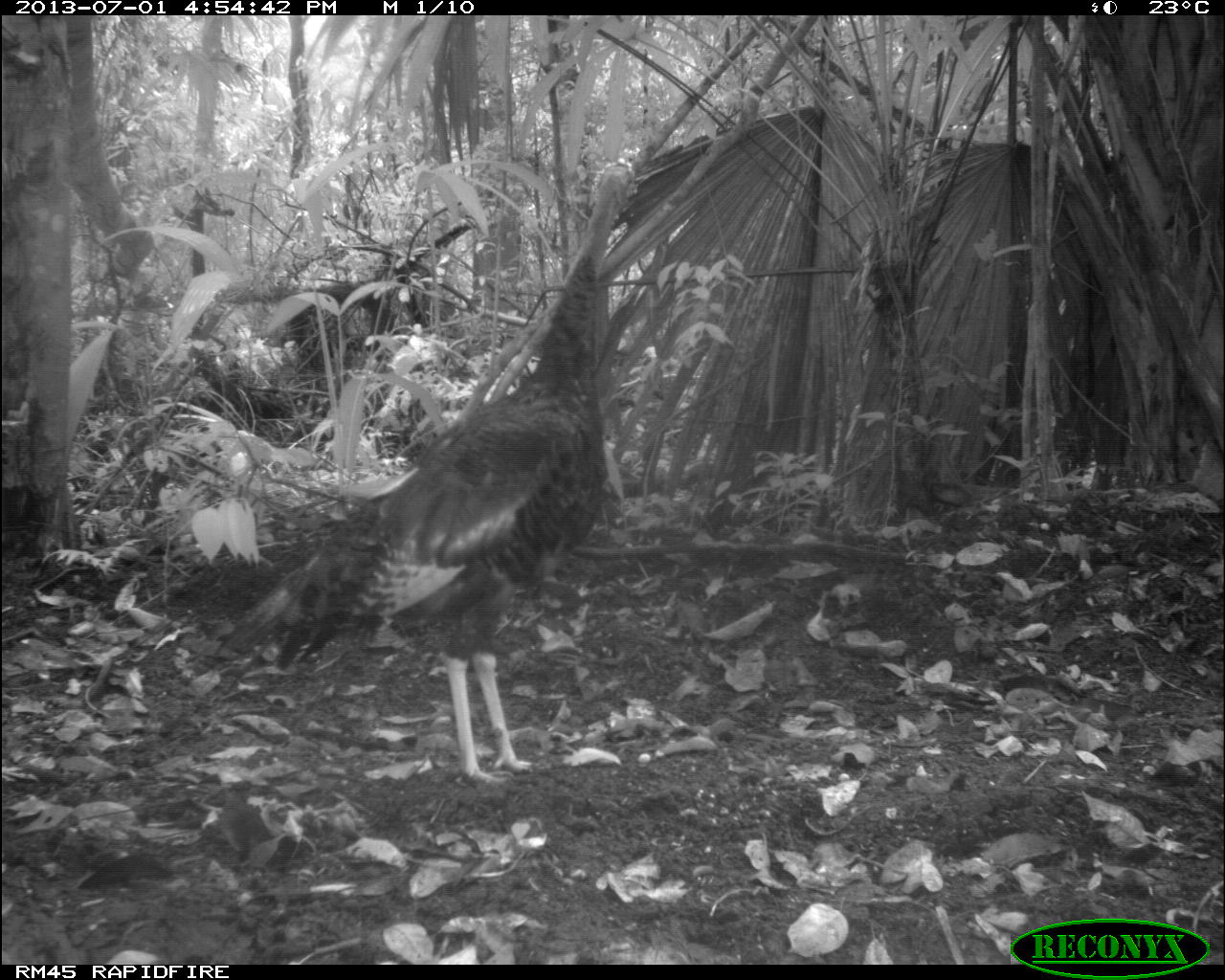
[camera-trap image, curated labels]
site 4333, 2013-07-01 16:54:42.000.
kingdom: Animalia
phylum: Chordata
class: Aves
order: Galliformes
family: Phasianidae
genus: Meleagris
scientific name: Meleagris ocellata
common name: ocellated turkey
Meleagris ocellata (ocellated turkey), count 1, sex female.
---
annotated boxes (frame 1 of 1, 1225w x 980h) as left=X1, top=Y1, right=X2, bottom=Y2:
meleagris ocellata: left=204, top=158, right=634, bottom=788